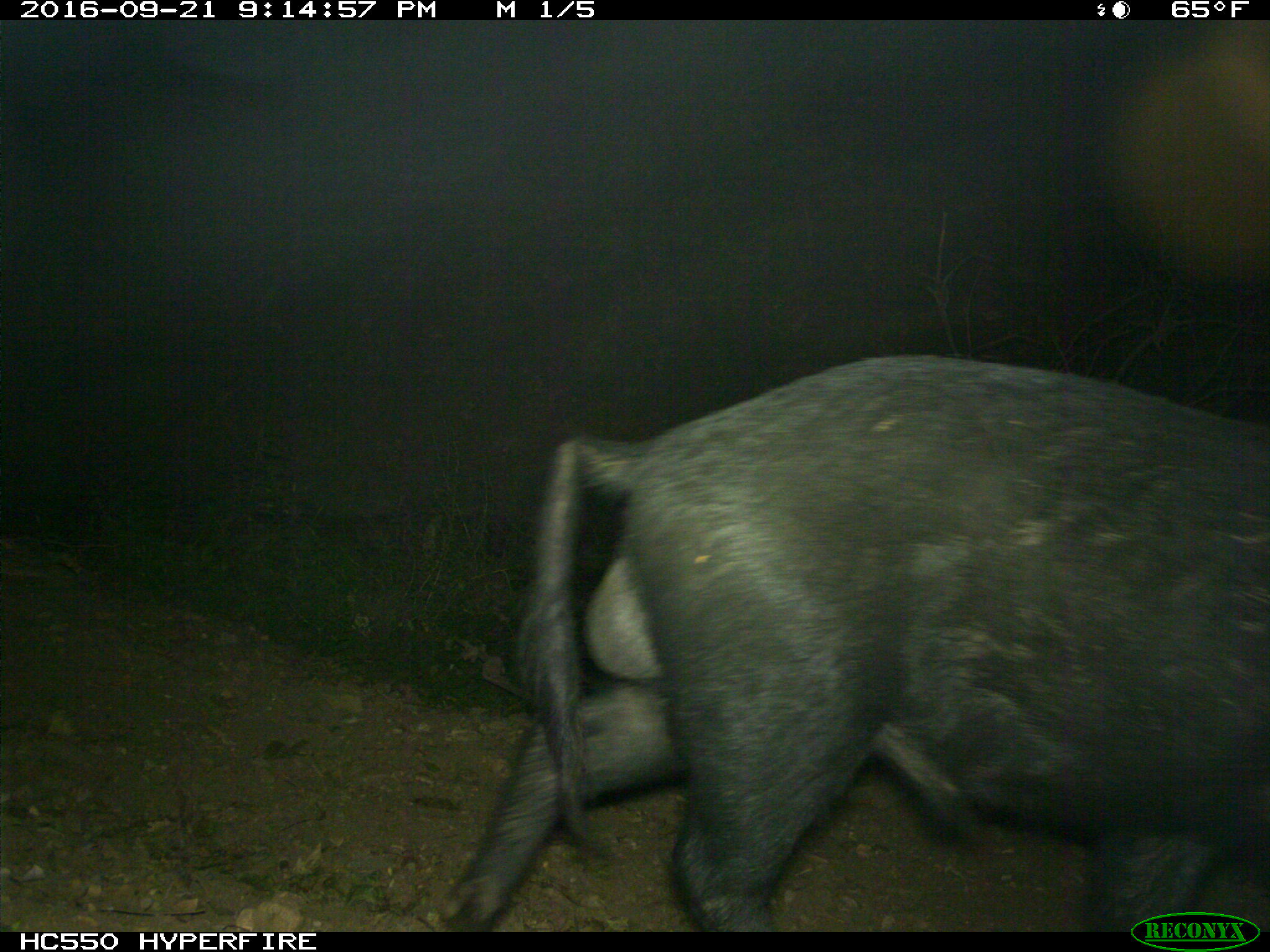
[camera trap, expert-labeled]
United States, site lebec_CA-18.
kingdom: Animalia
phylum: Chordata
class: Mammalia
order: Artiodactyla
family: Suidae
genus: Sus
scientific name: Sus scrofa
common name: wild boar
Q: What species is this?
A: Sus scrofa (wild boar).